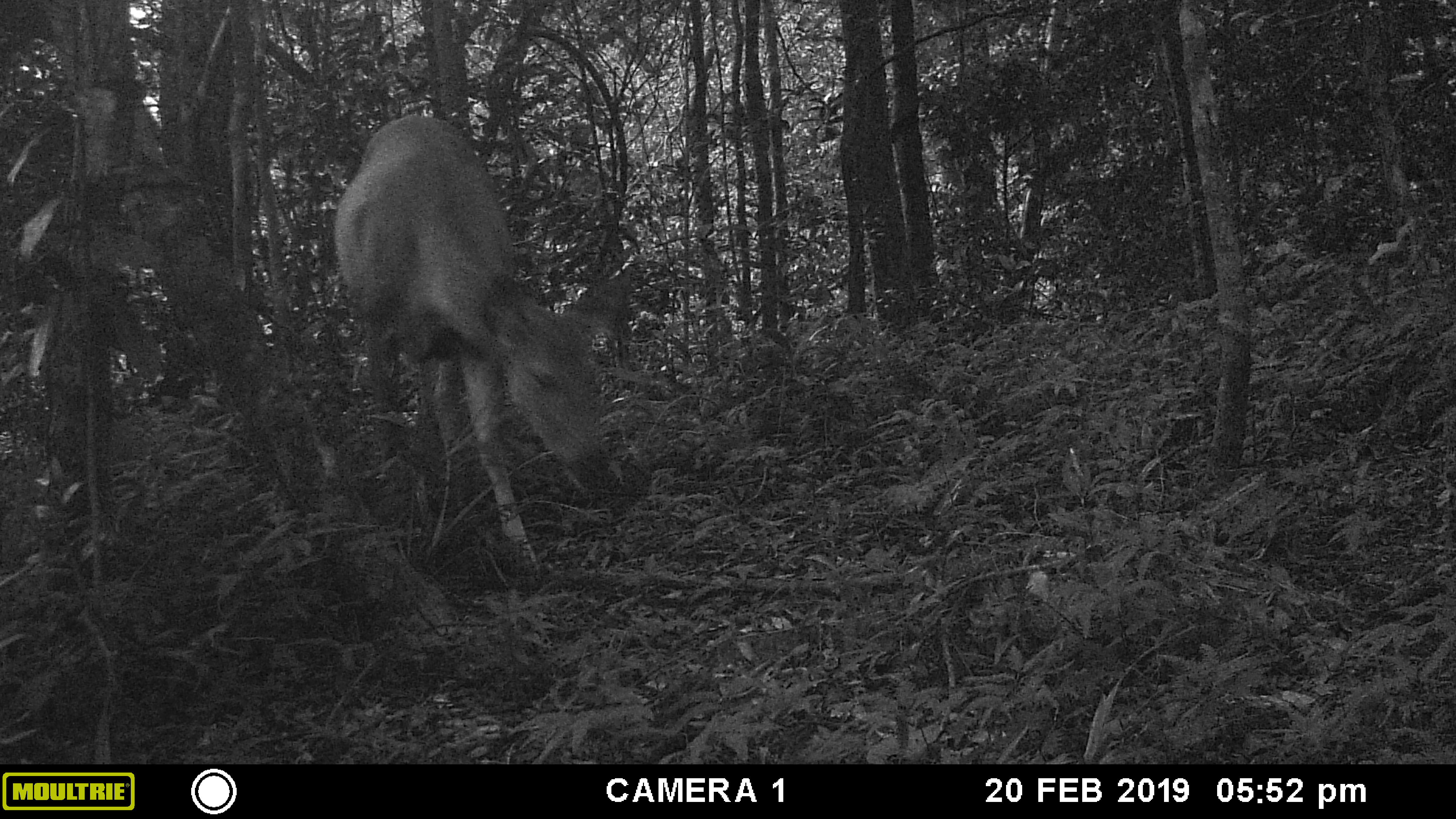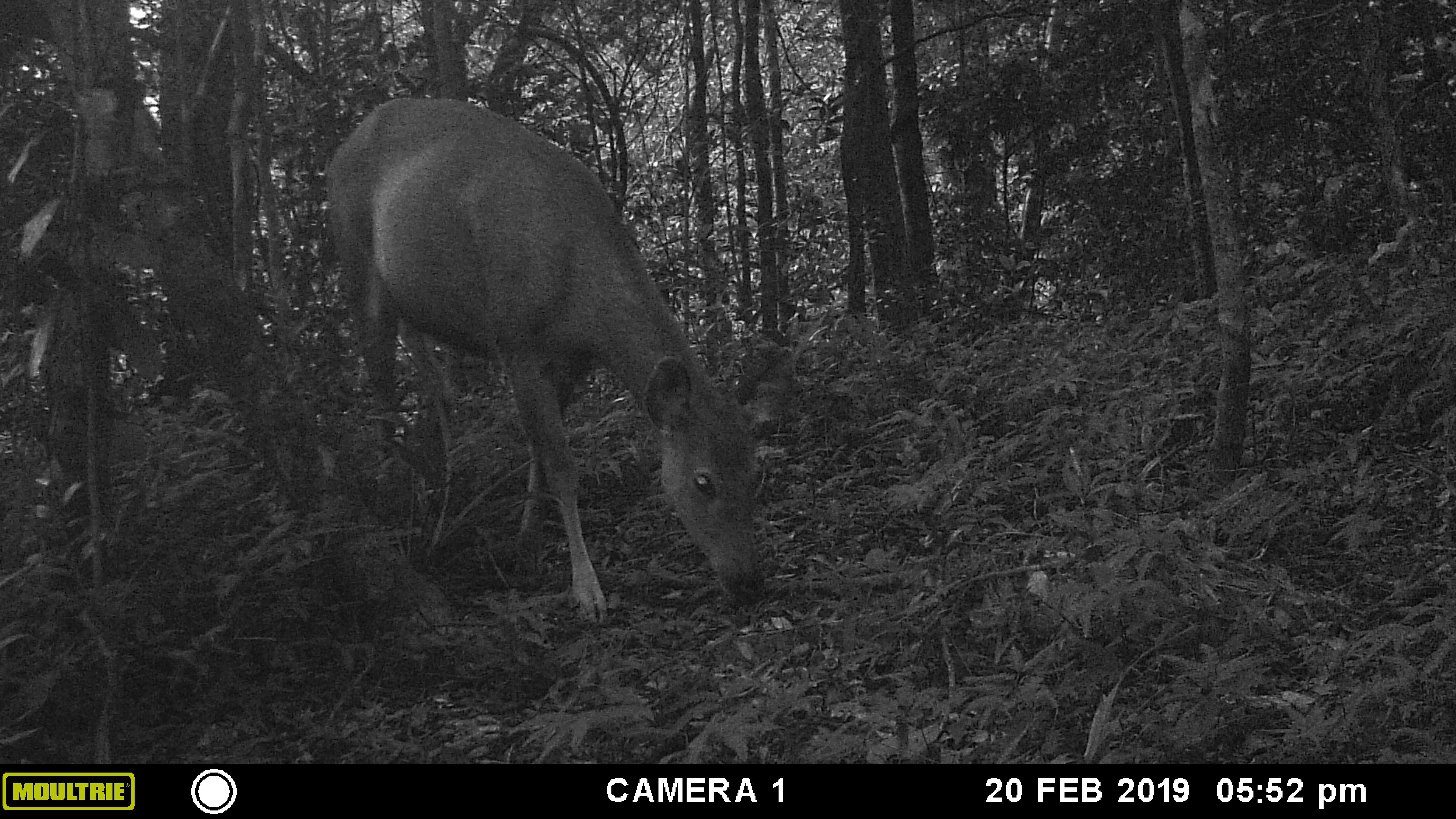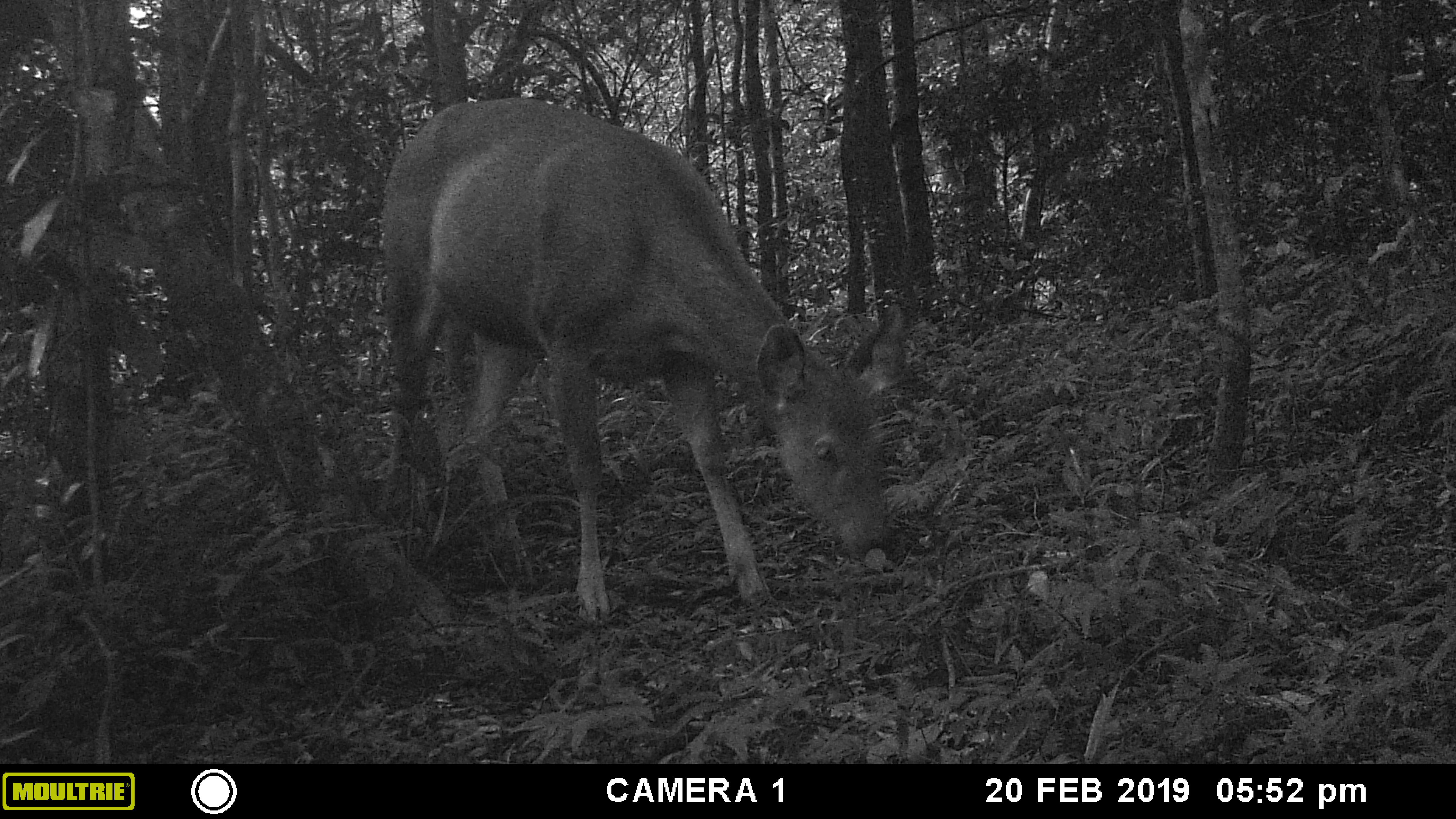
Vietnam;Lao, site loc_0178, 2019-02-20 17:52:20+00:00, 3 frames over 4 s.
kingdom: Animalia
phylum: Chordata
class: Mammalia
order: Artiodactyla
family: Cervidae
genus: Rusa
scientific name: Rusa unicolor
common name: sambar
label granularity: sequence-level